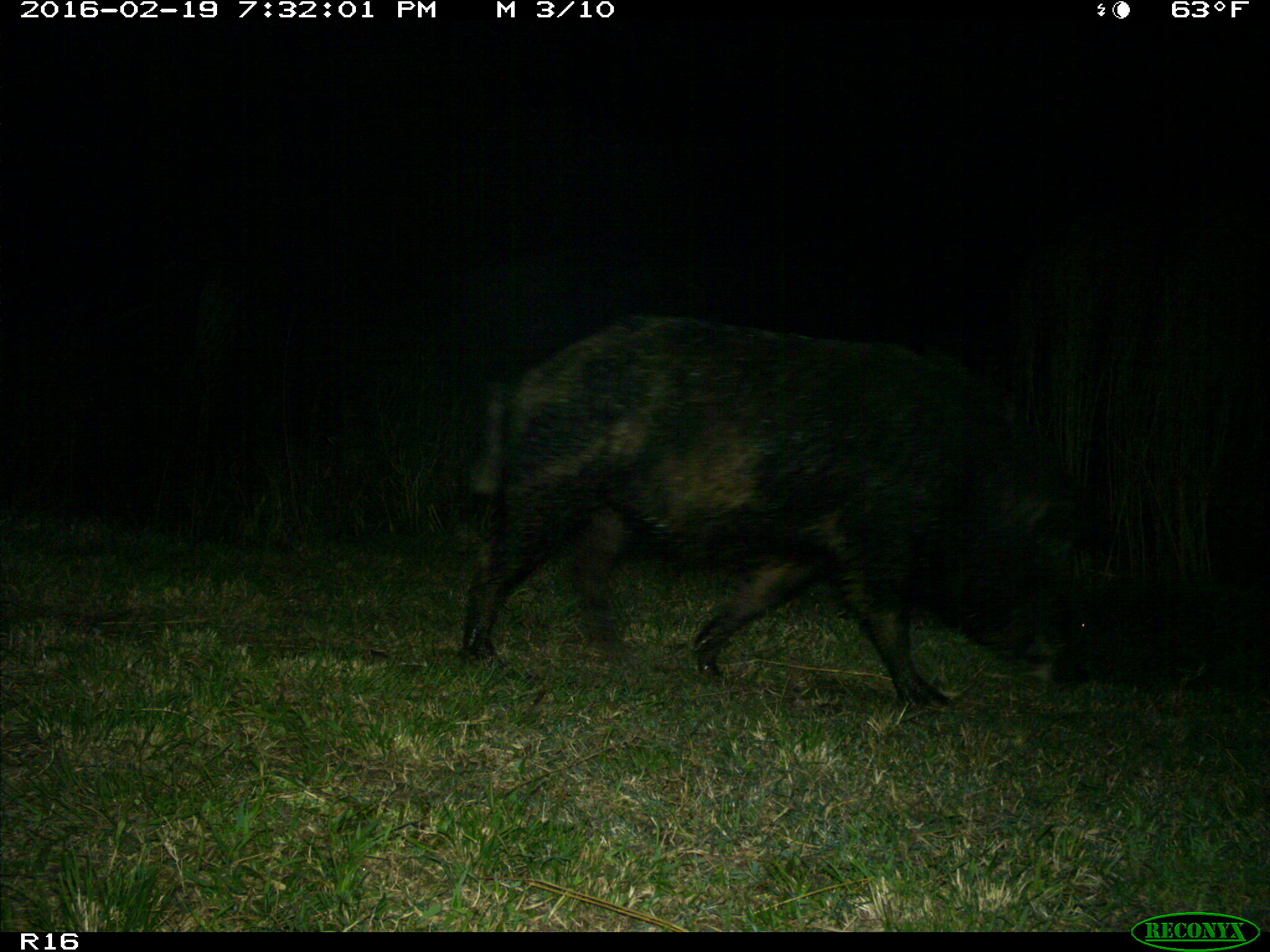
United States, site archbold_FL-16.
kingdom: Animalia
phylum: Chordata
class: Mammalia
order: Artiodactyla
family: Suidae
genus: Sus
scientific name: Sus scrofa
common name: wild boar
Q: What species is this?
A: Sus scrofa (wild boar).